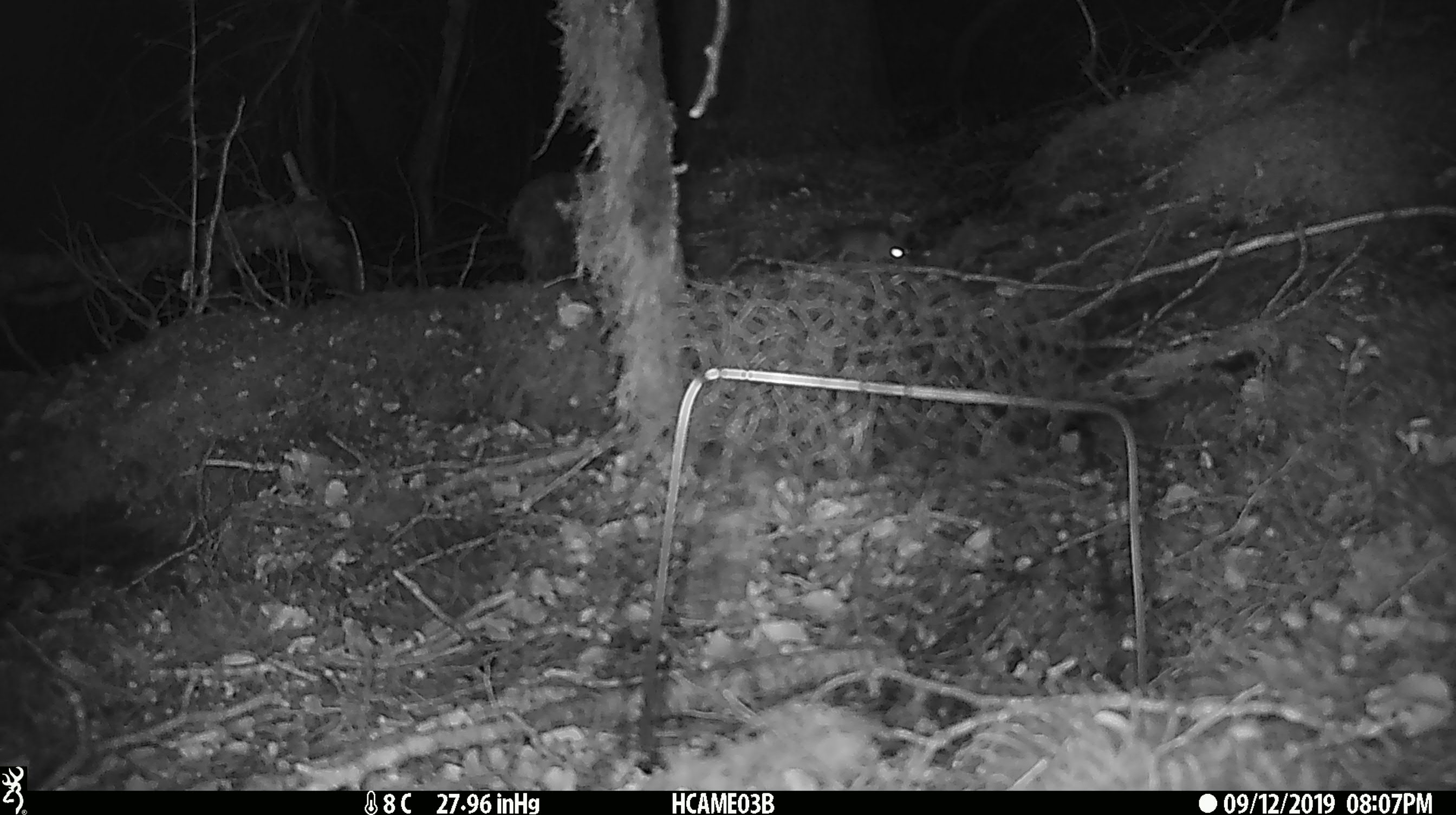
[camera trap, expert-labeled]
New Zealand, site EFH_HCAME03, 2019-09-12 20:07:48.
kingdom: Animalia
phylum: Chordata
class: Mammalia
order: Rodentia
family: Muridae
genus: Mus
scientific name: Mus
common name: mouse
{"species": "mouse (Mus)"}